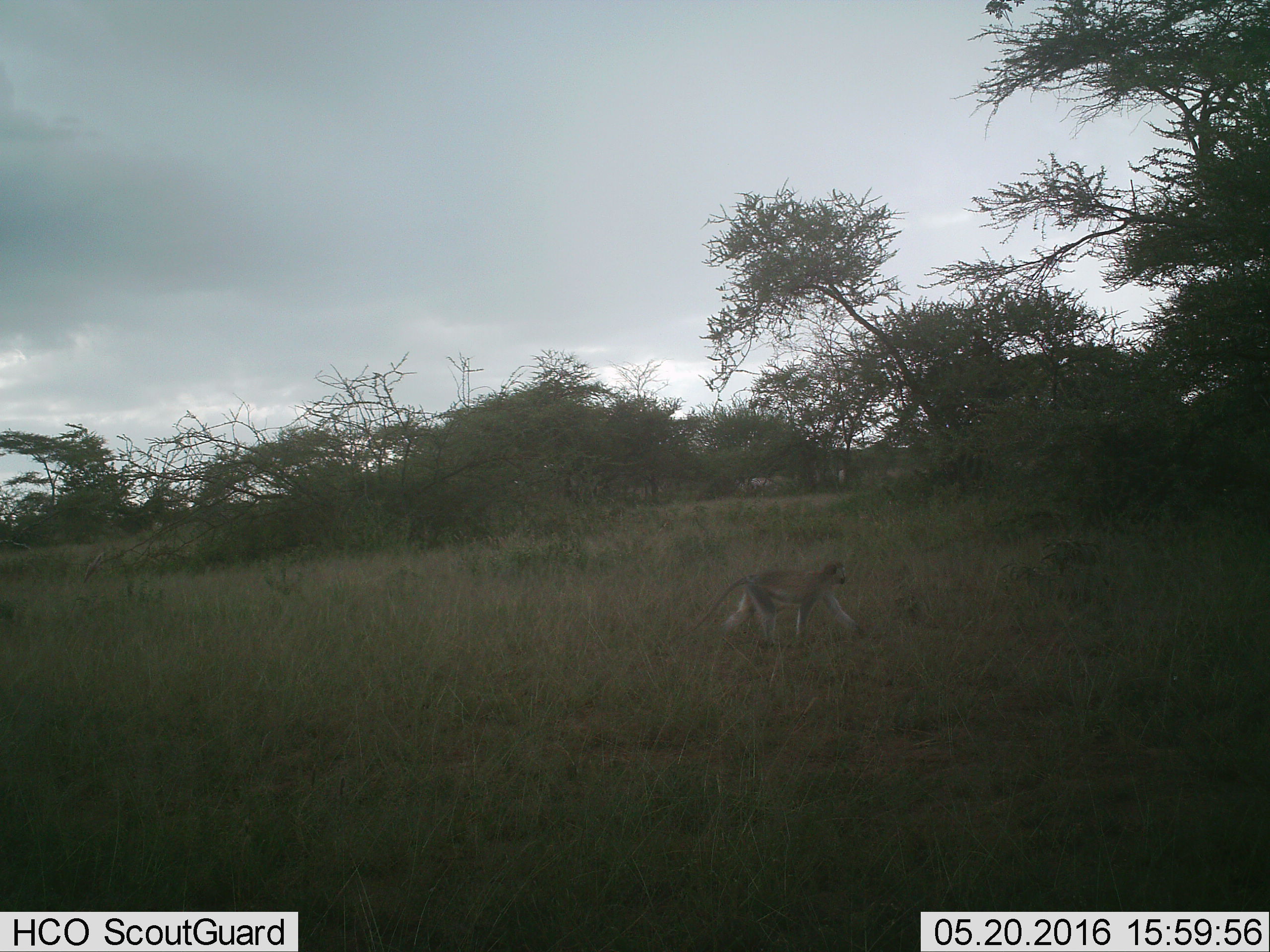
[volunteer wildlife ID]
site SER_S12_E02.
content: unidentified animal